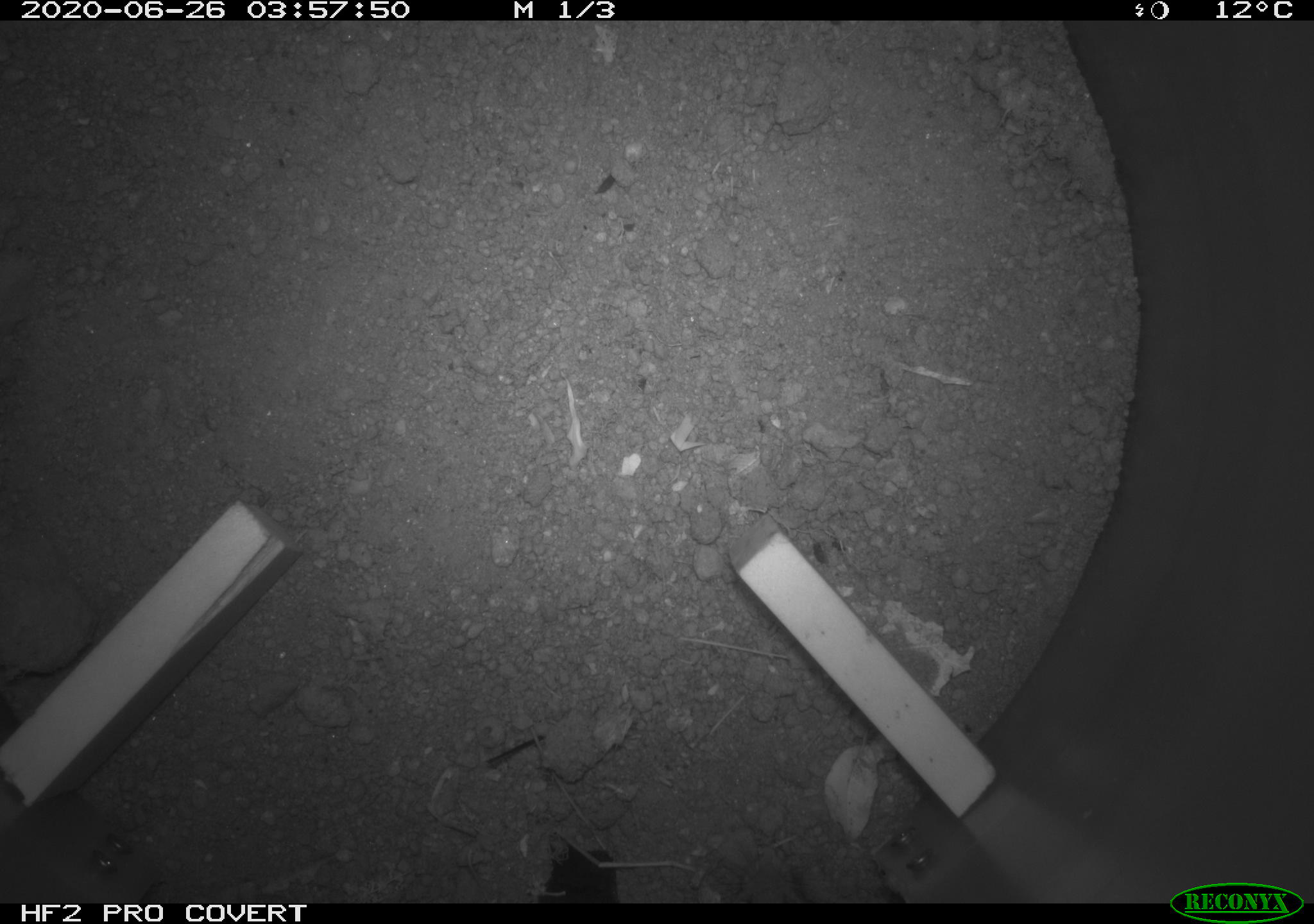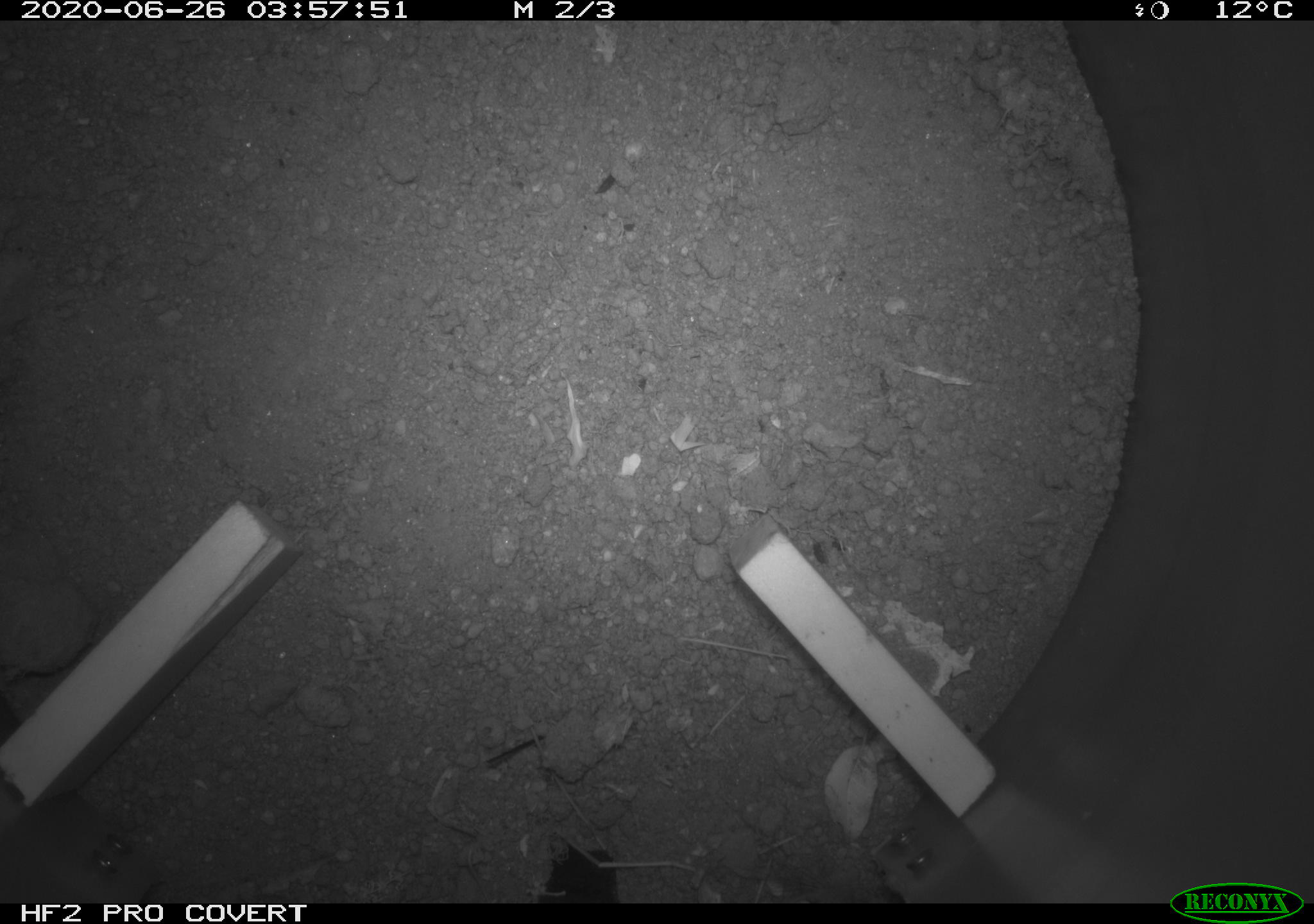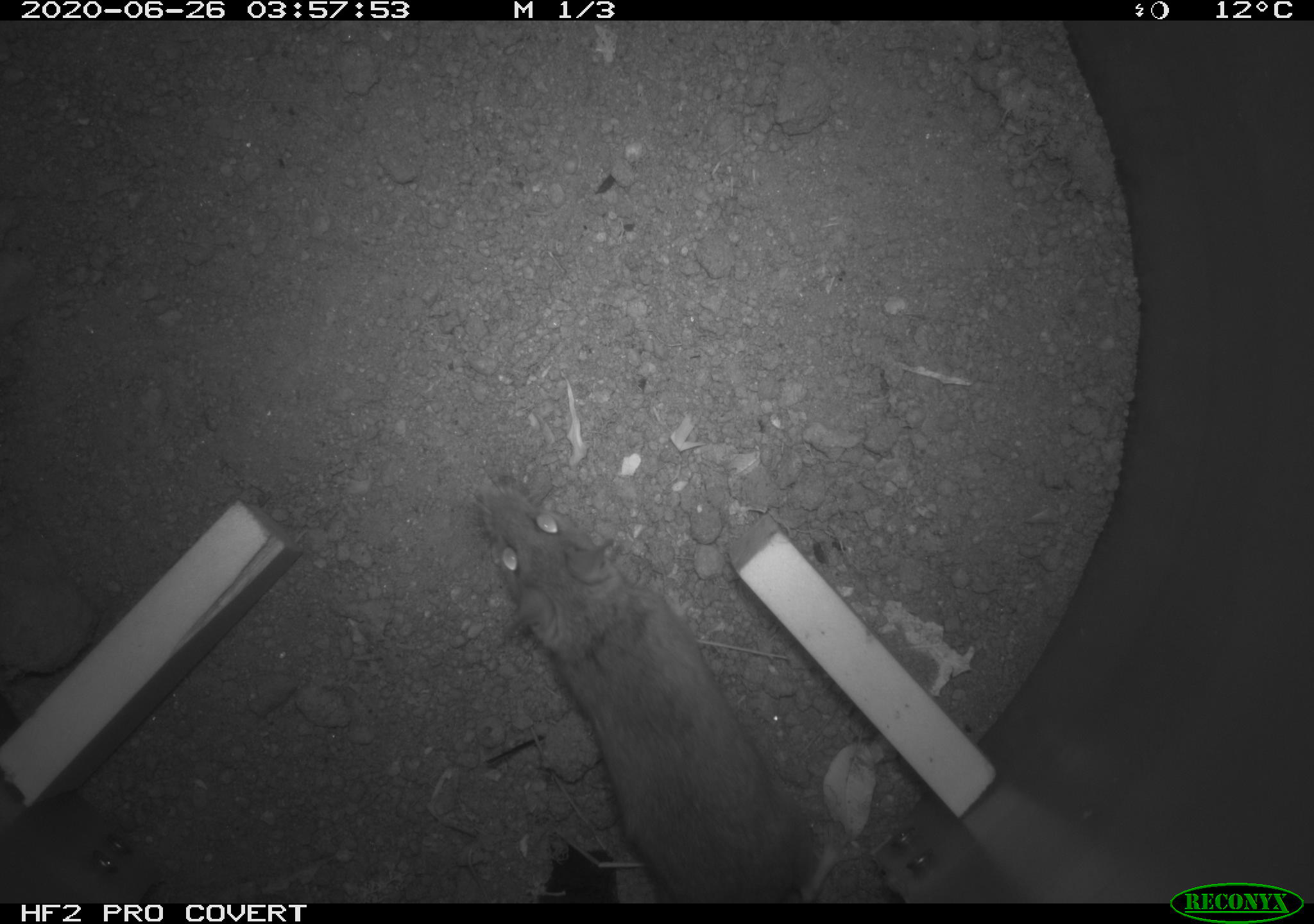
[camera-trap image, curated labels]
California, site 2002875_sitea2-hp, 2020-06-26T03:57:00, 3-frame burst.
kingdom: Animalia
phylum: Chordata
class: Mammalia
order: Rodentia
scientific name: Rodentia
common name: rodent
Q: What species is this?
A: Rodent (Rodentia).